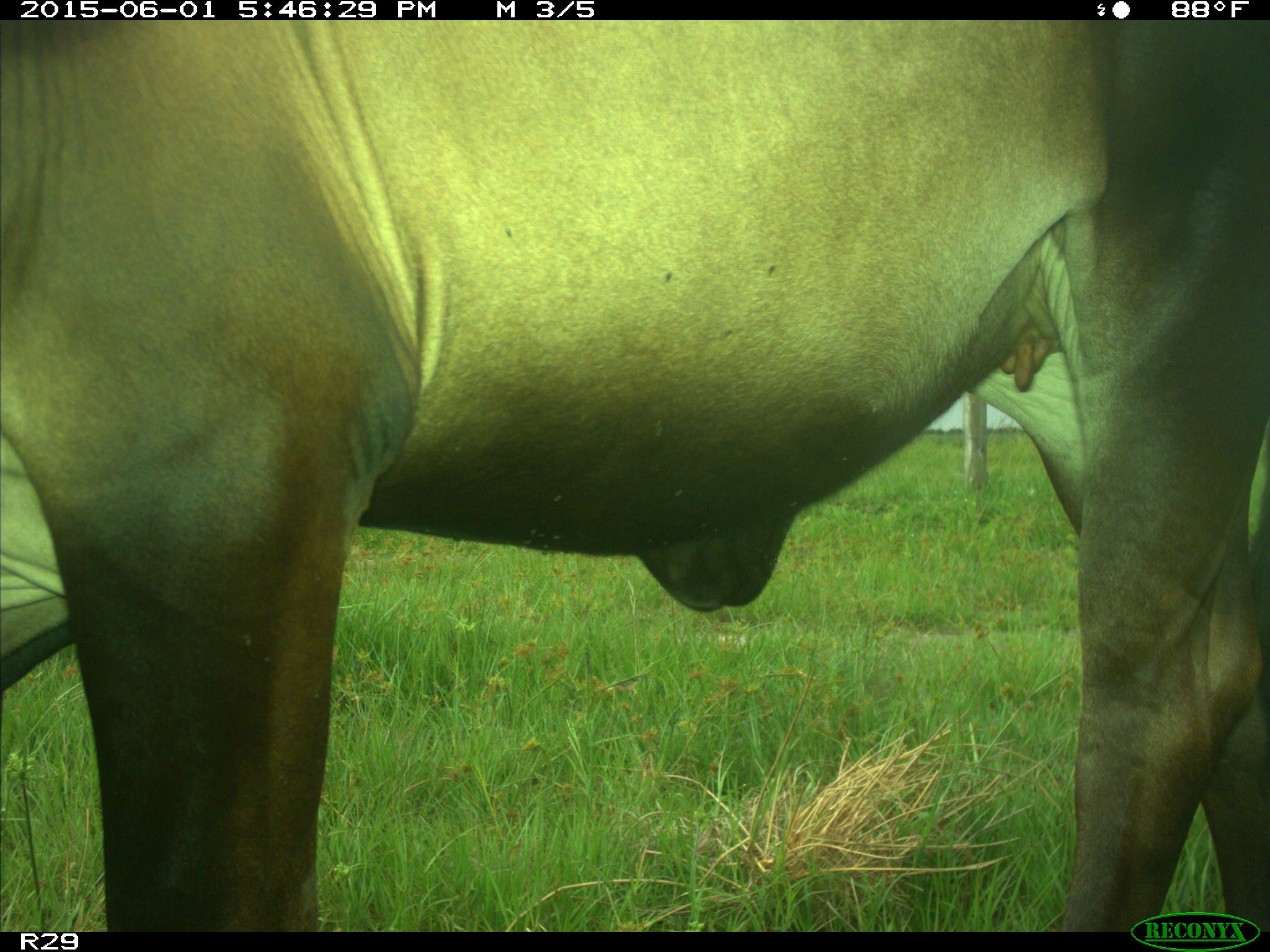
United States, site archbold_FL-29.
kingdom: Animalia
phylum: Chordata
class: Mammalia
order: Artiodactyla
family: Bovidae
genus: Bos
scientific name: Bos taurus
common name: domestic cow